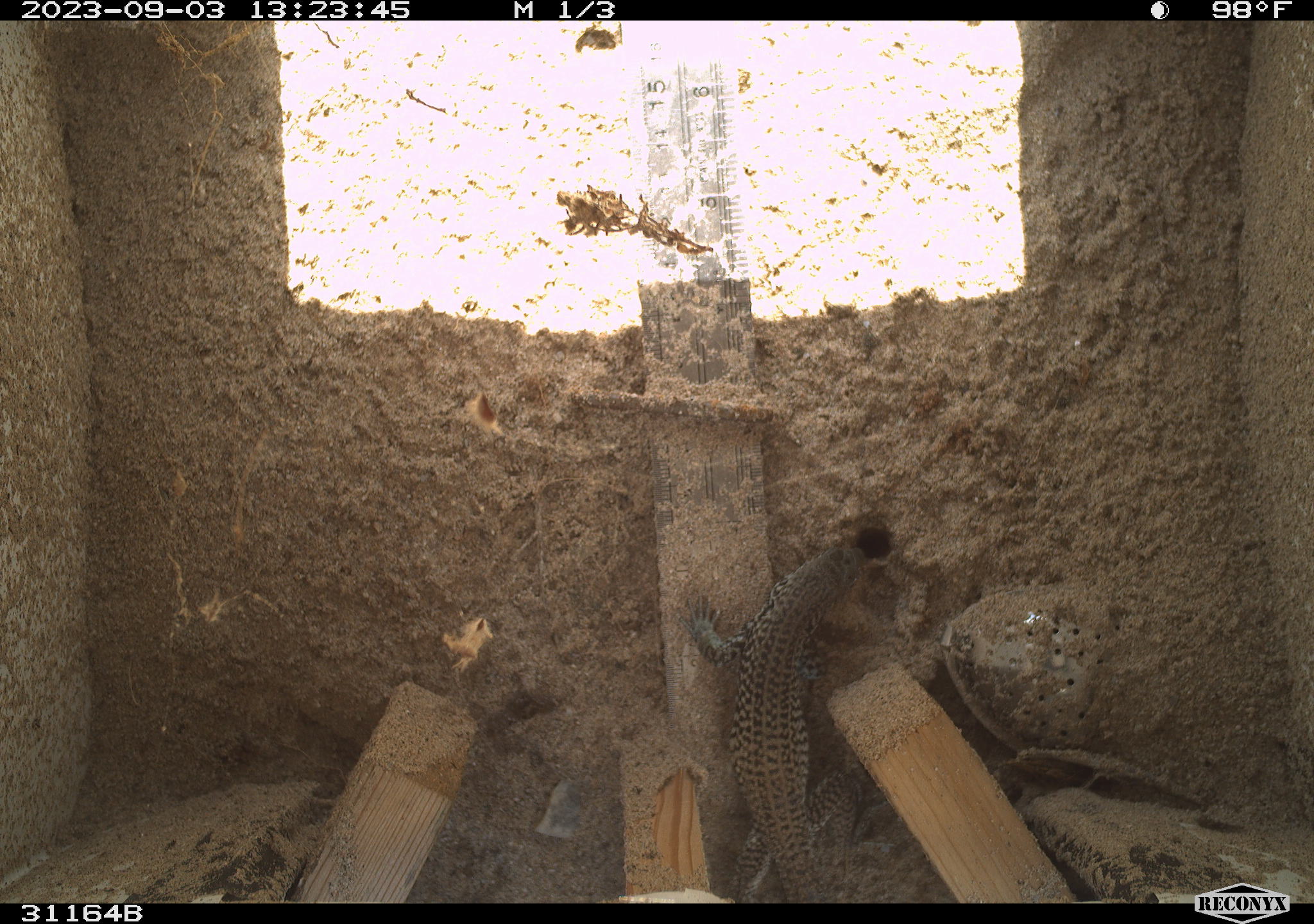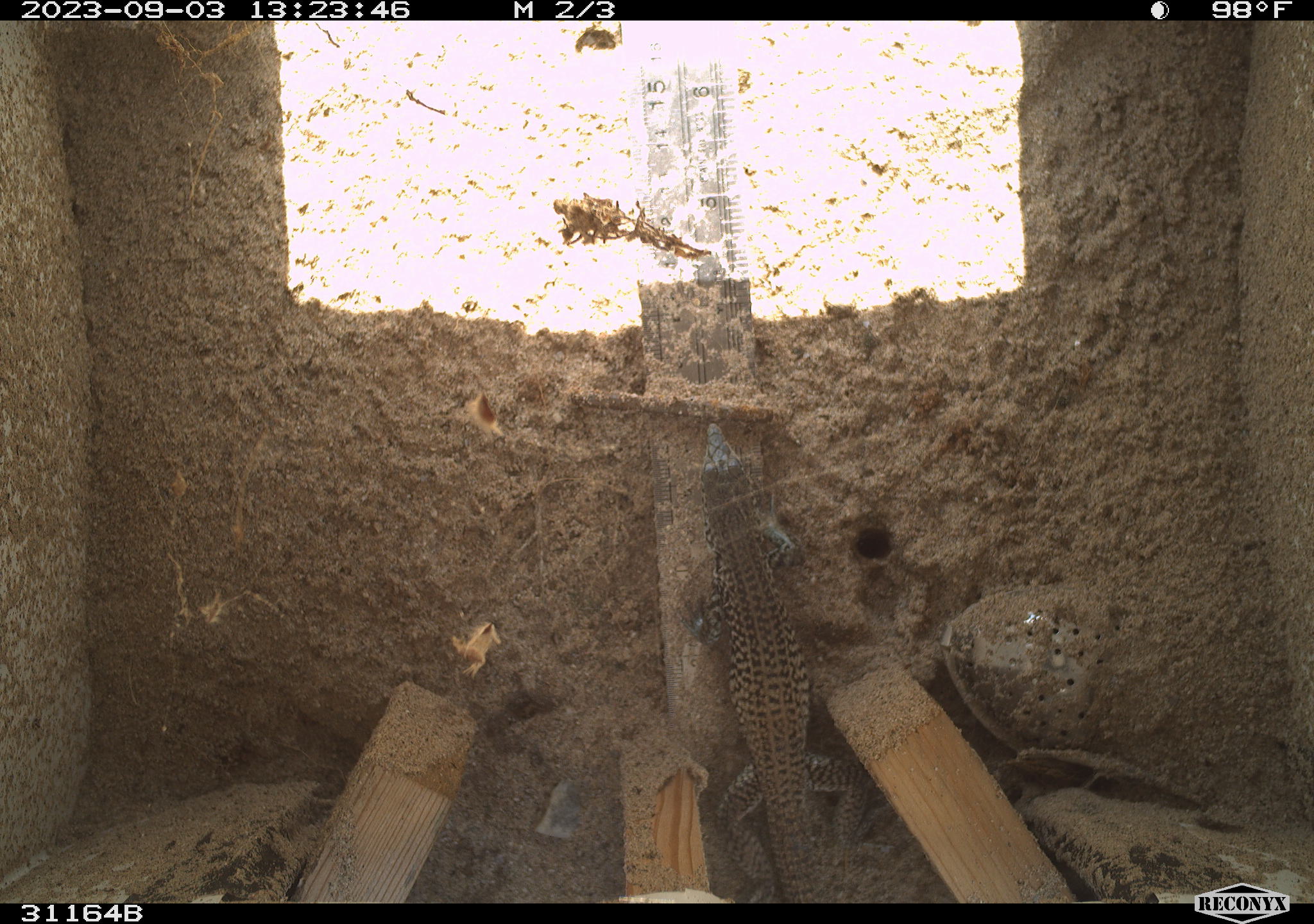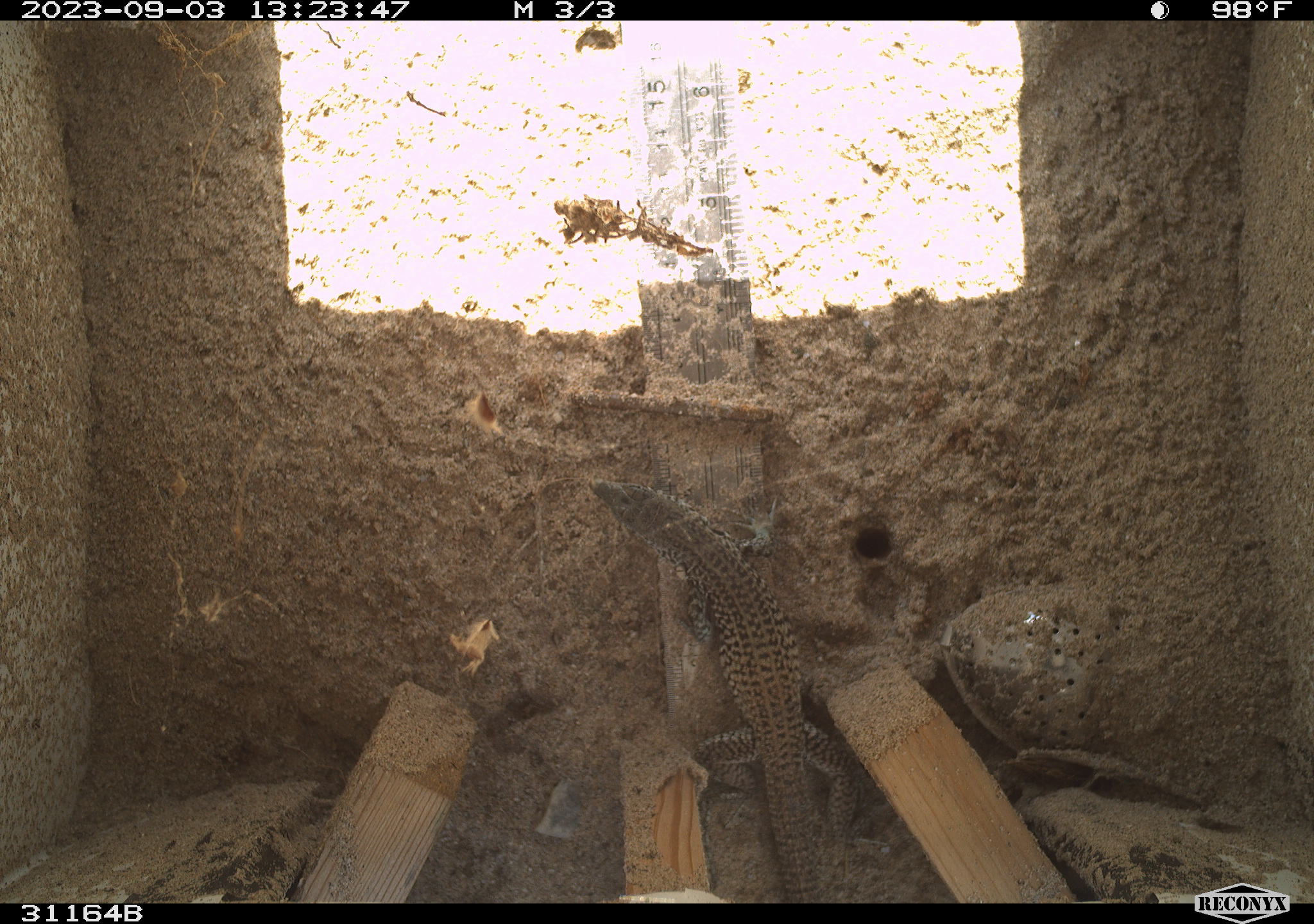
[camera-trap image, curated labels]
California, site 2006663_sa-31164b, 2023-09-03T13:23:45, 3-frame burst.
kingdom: Animalia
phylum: Chordata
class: Reptilia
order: Squamata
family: Teiidae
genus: Aspidoscelis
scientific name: Aspidoscelis tigris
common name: western whiptail